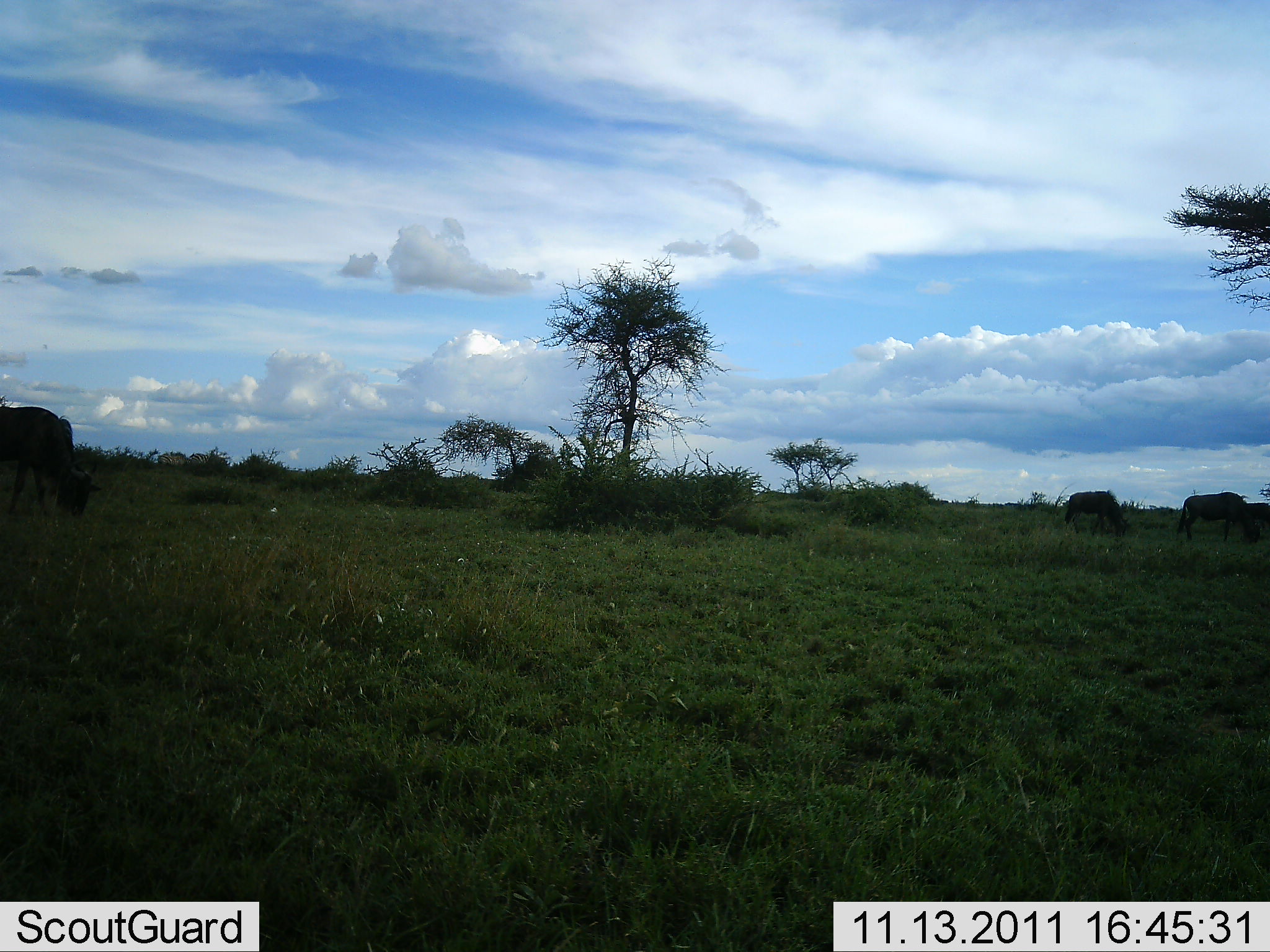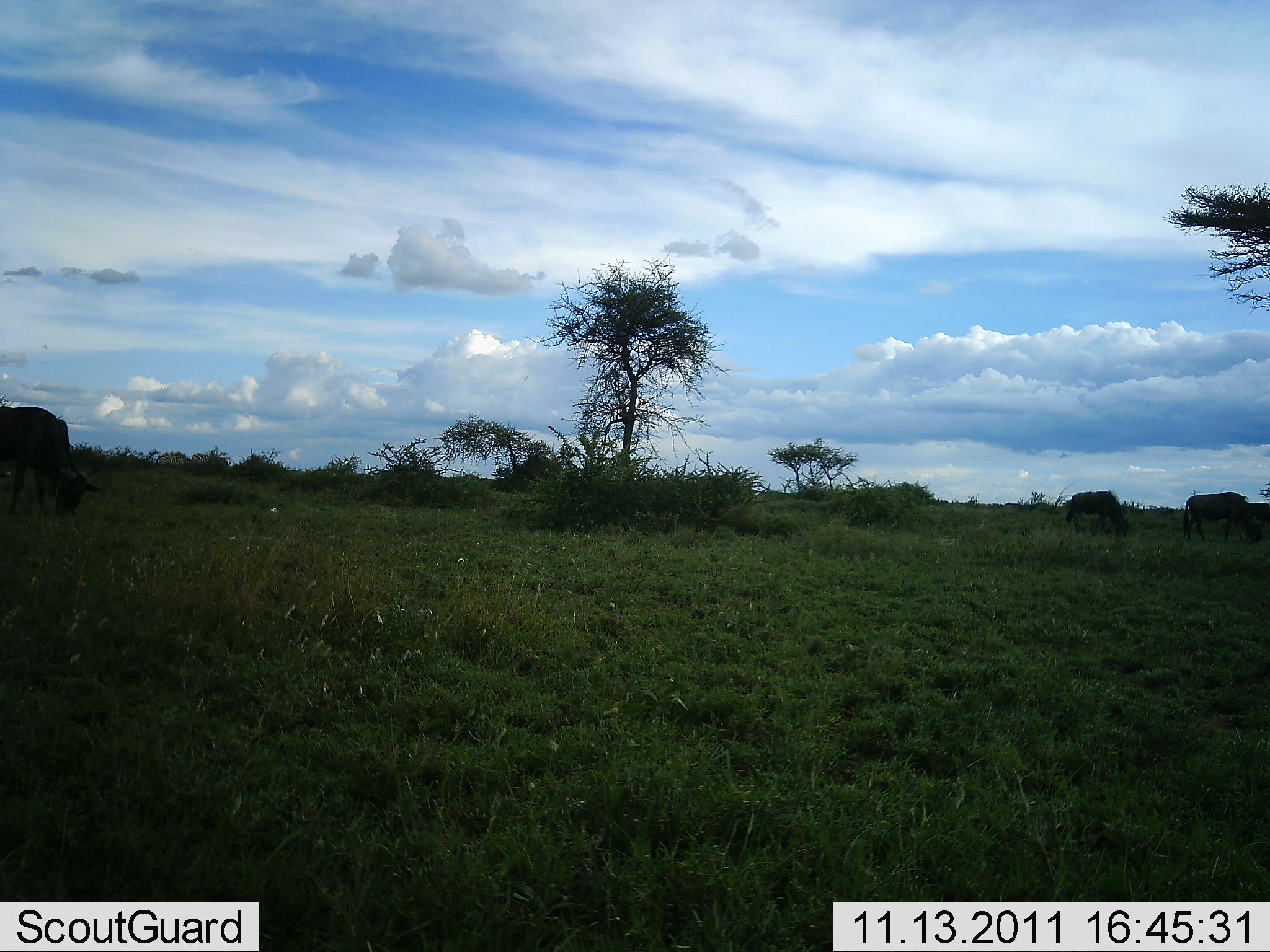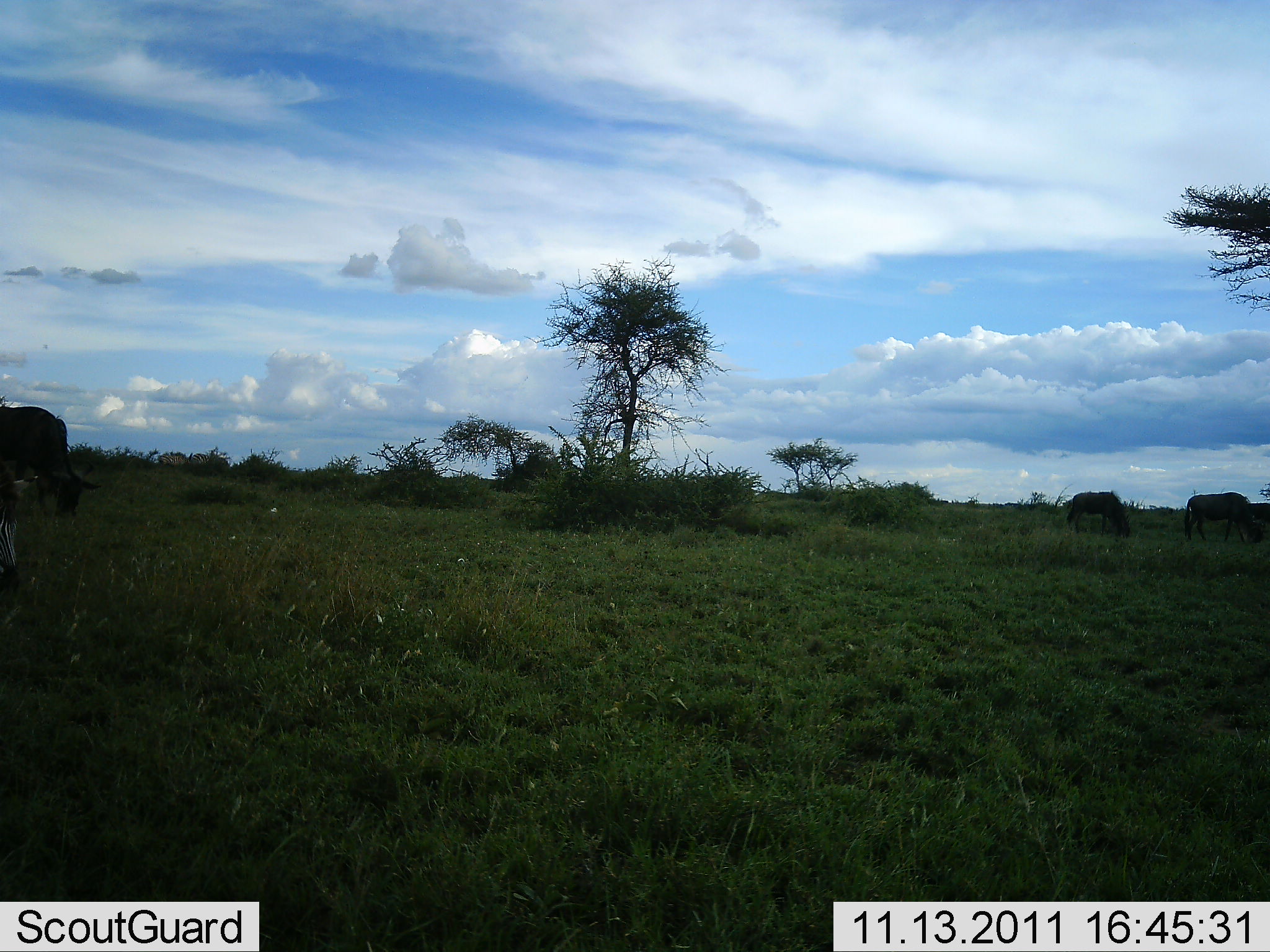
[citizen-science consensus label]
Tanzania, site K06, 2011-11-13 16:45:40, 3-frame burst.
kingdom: Animalia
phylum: Chordata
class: Mammalia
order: Artiodactyla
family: Bovidae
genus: Connochaetes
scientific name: Connochaetes taurinus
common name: blue wildebeest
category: wildebeest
Wildebeest (blue wildebeest) (Connochaetes taurinus), count 4. Behavior (volunteer vote fractions): standing 20%, resting 0%, moving 0%, interacting 0%. Young present (vote fraction): 0%. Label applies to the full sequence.